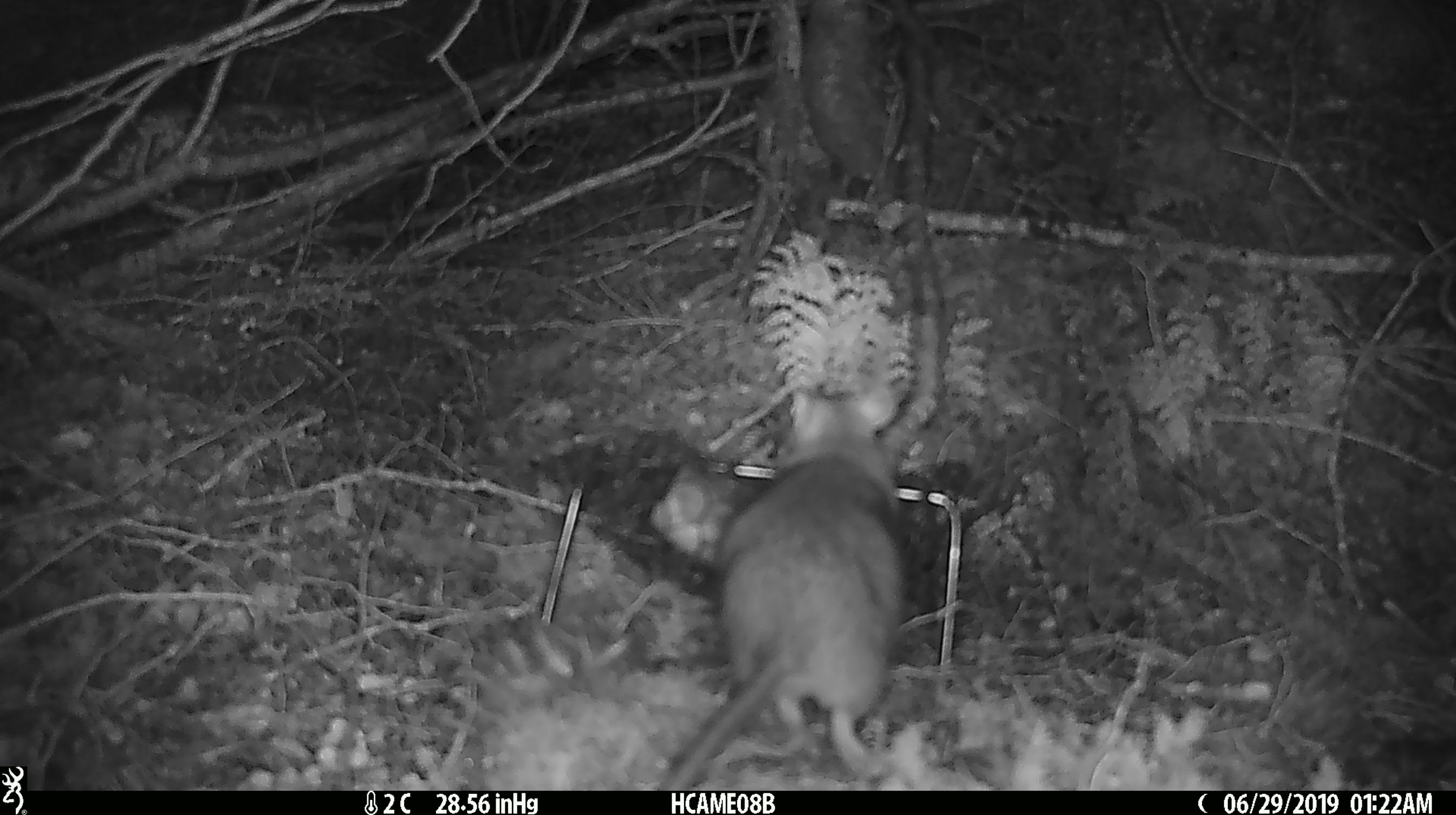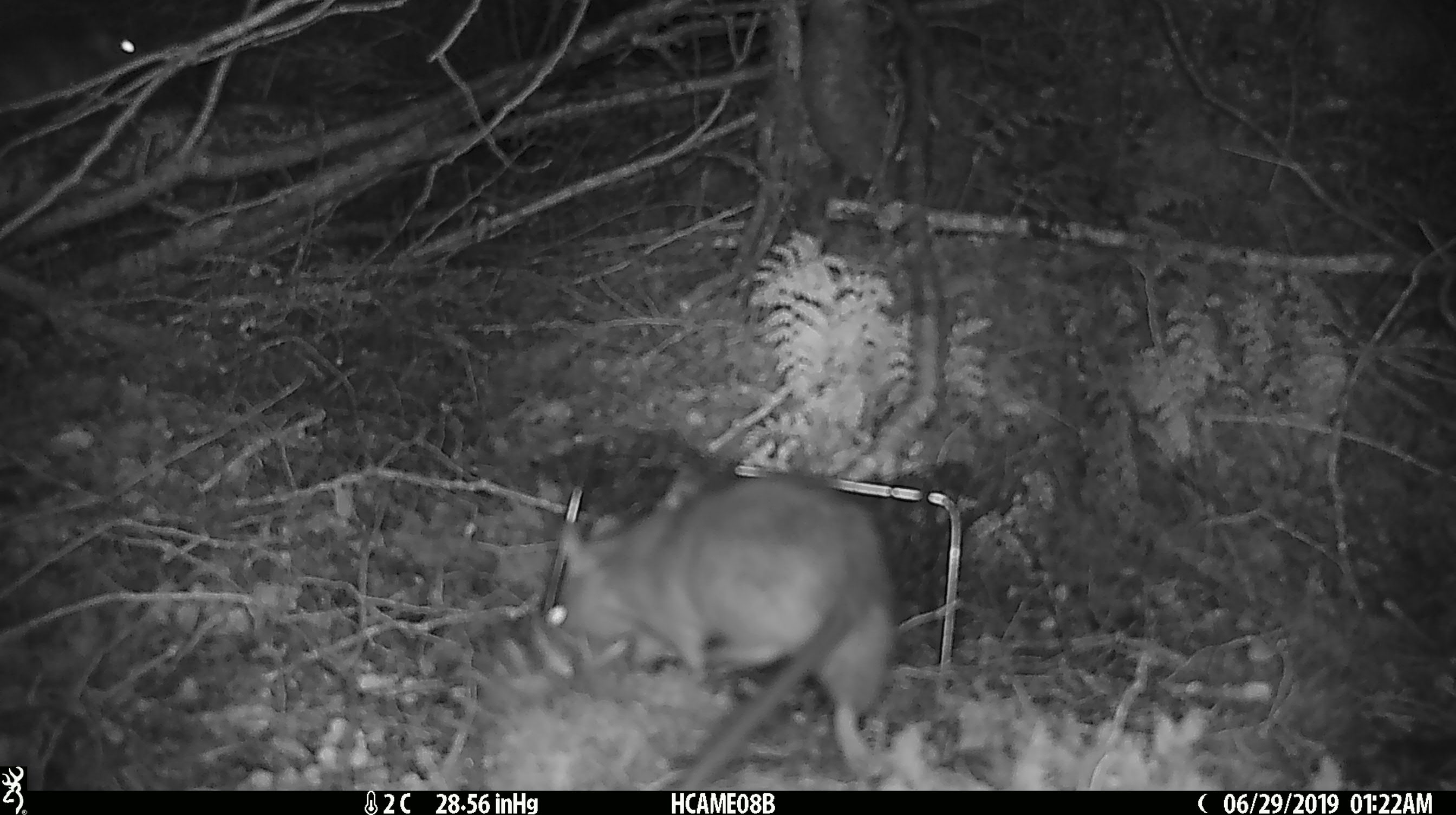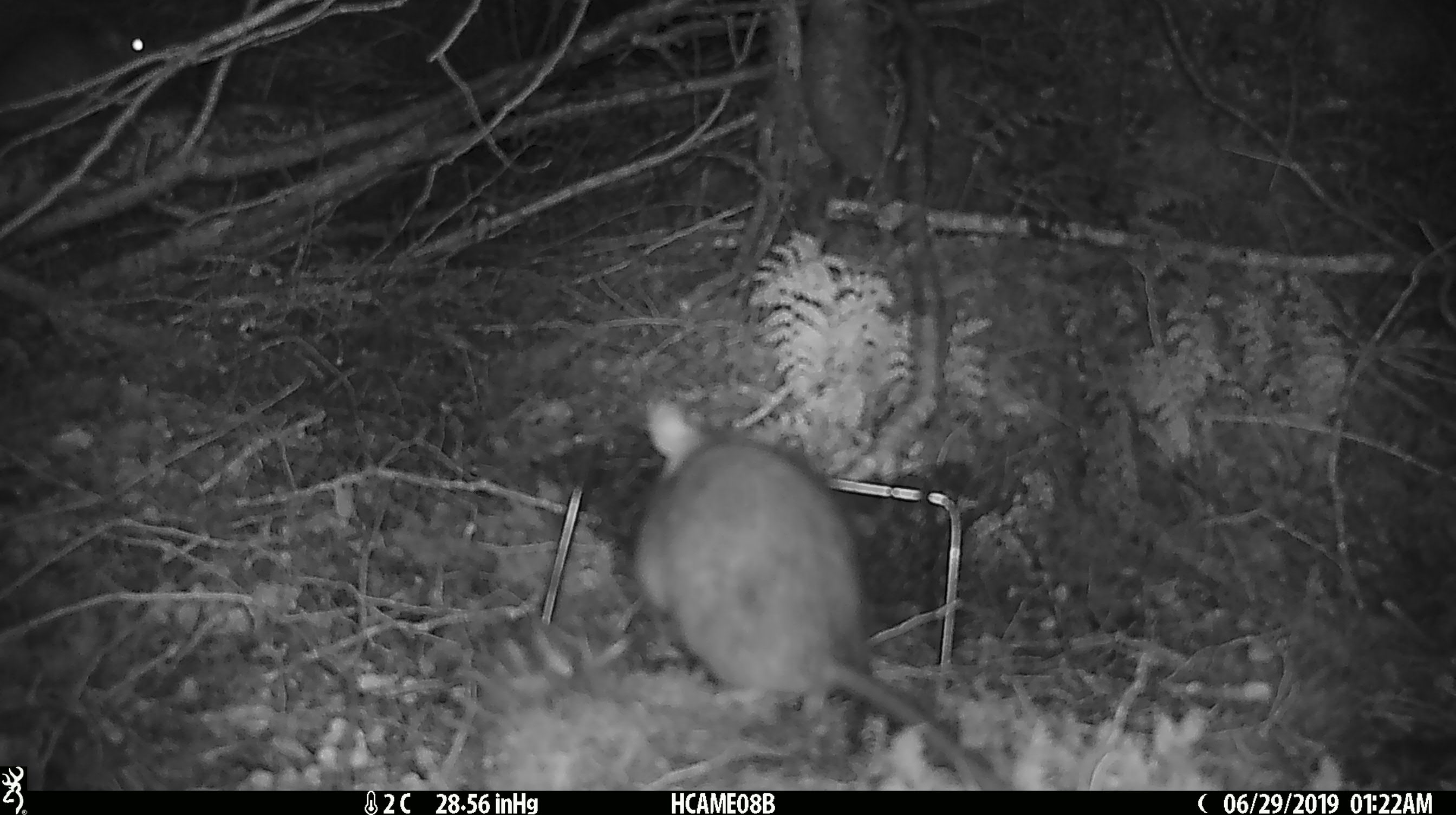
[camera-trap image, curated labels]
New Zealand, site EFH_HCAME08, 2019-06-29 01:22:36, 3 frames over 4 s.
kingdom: Animalia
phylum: Chordata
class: Mammalia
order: Rodentia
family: Muridae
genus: Rattus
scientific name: Rattus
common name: rat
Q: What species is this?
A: Rat (Rattus).